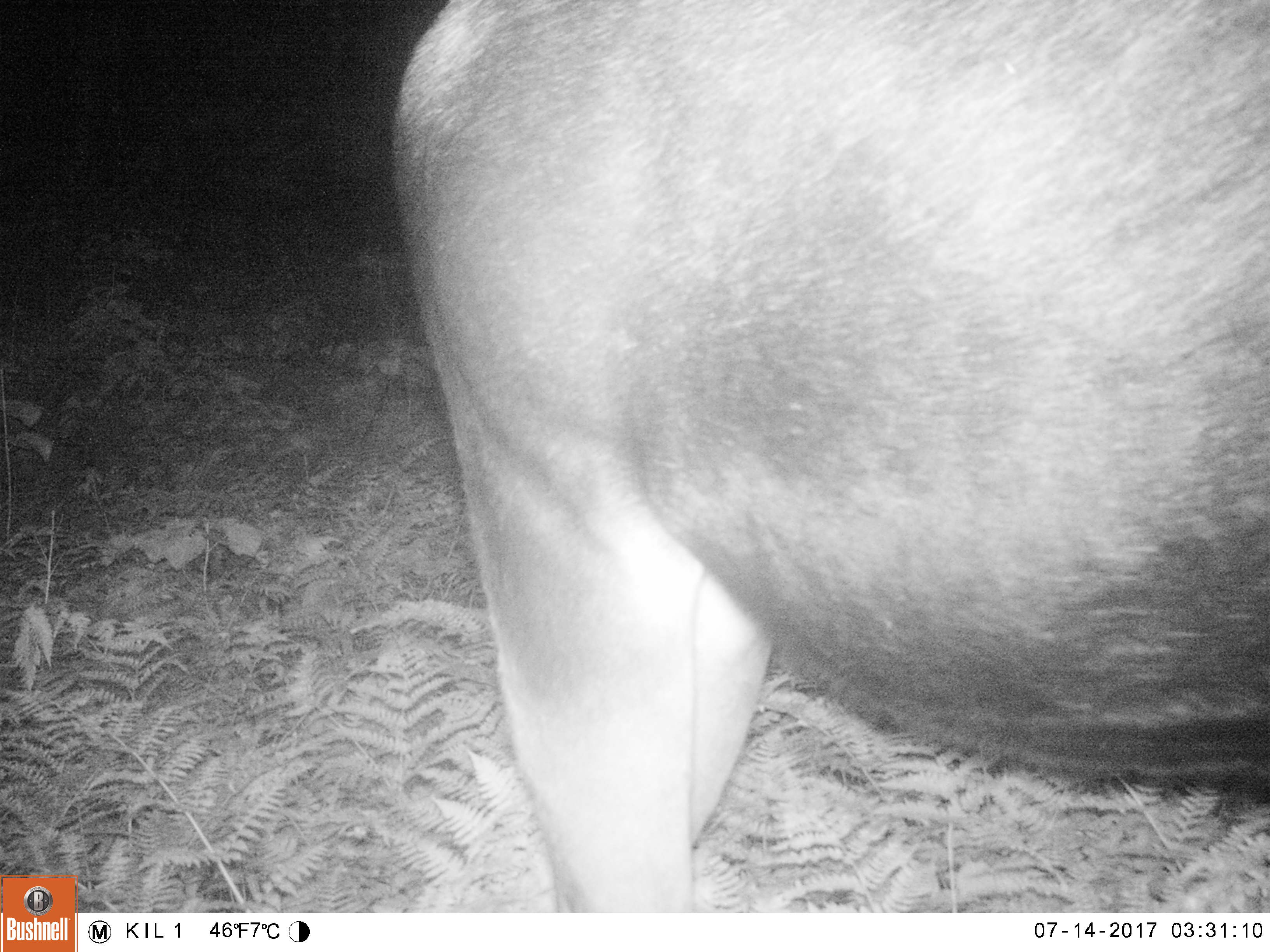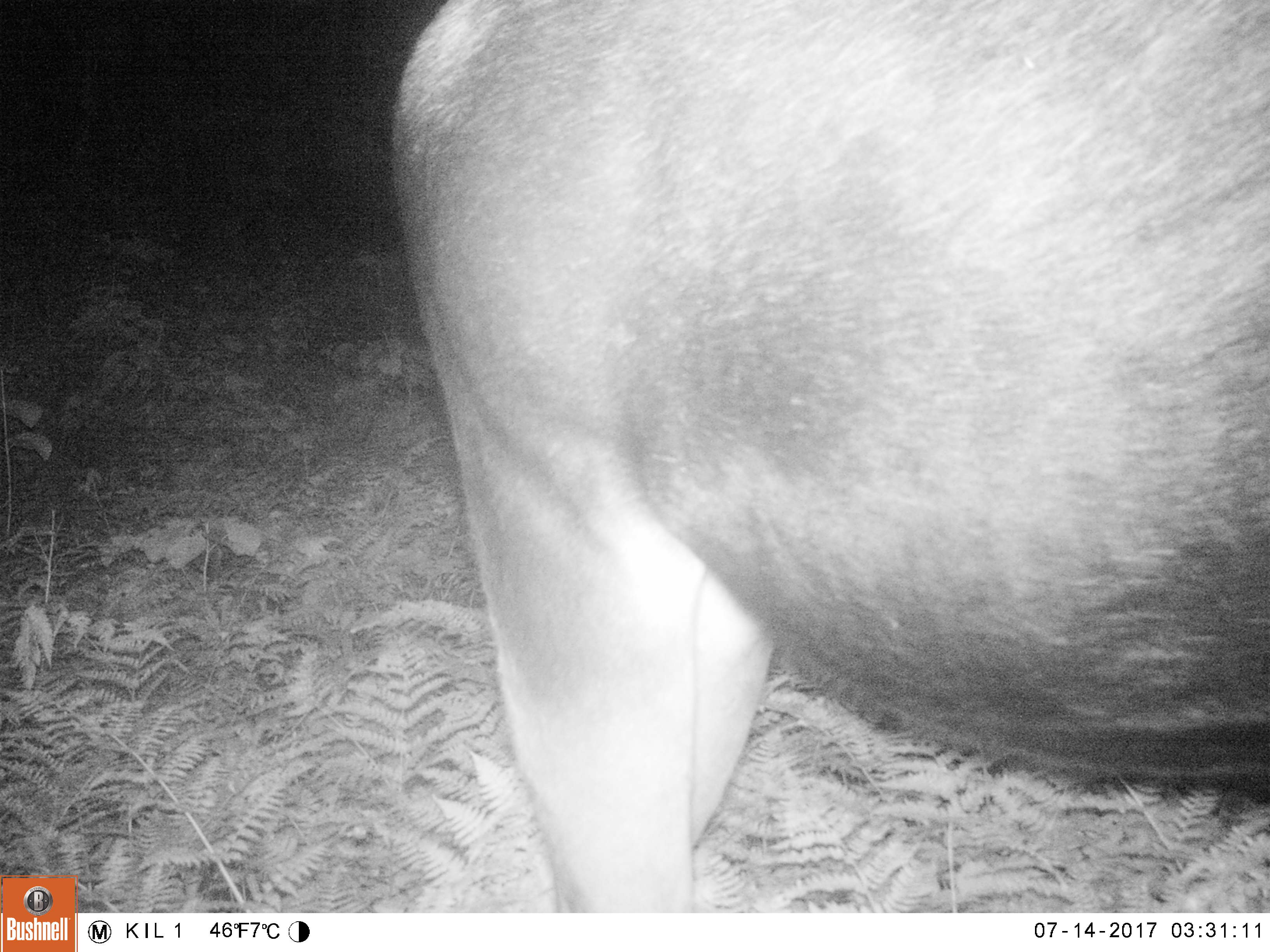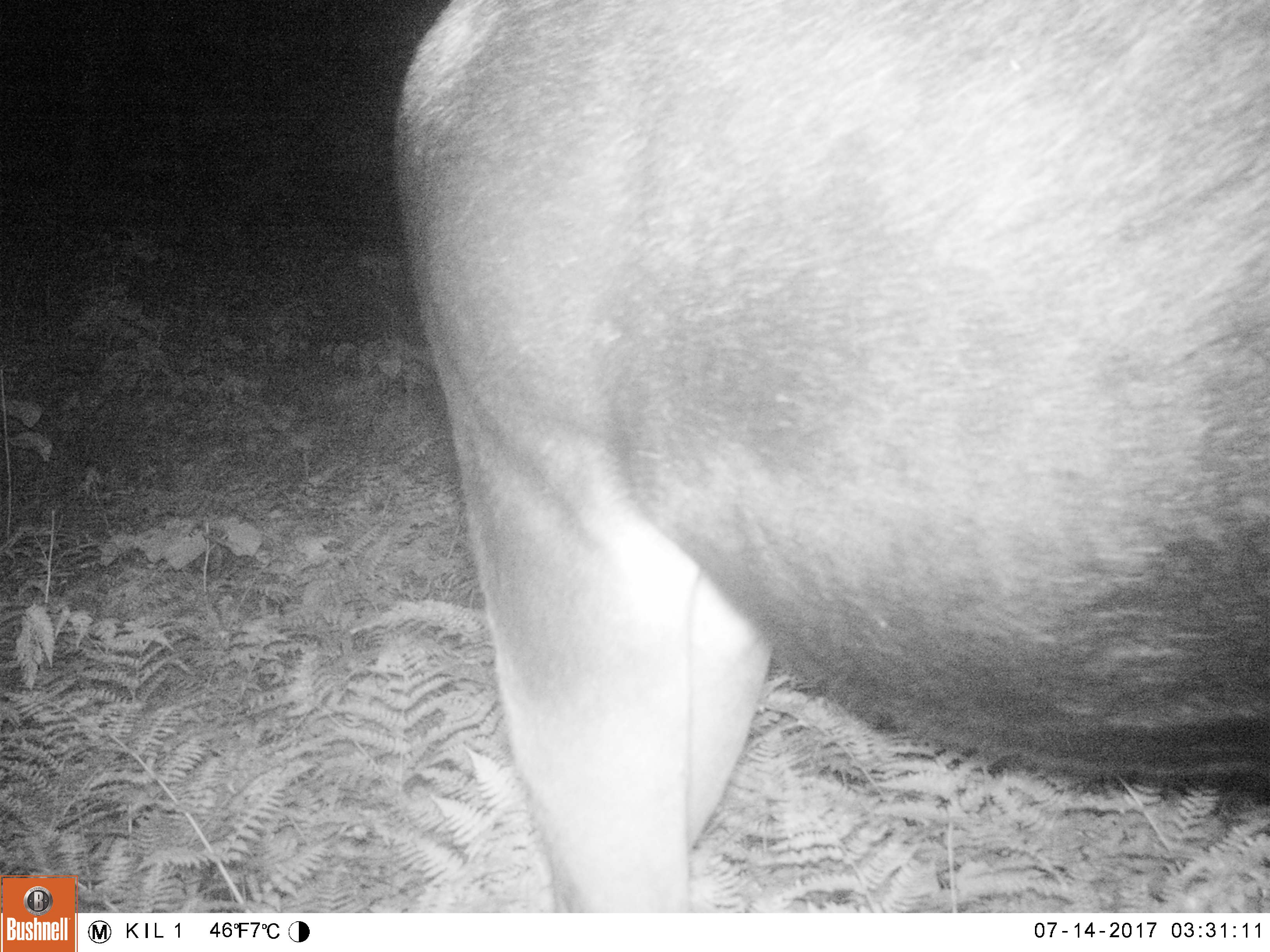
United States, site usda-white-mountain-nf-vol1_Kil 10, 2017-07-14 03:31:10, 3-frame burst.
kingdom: Animalia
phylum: Chordata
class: Mammalia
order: Artiodactyla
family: Cervidae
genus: Alces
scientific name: Alces alces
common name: moose